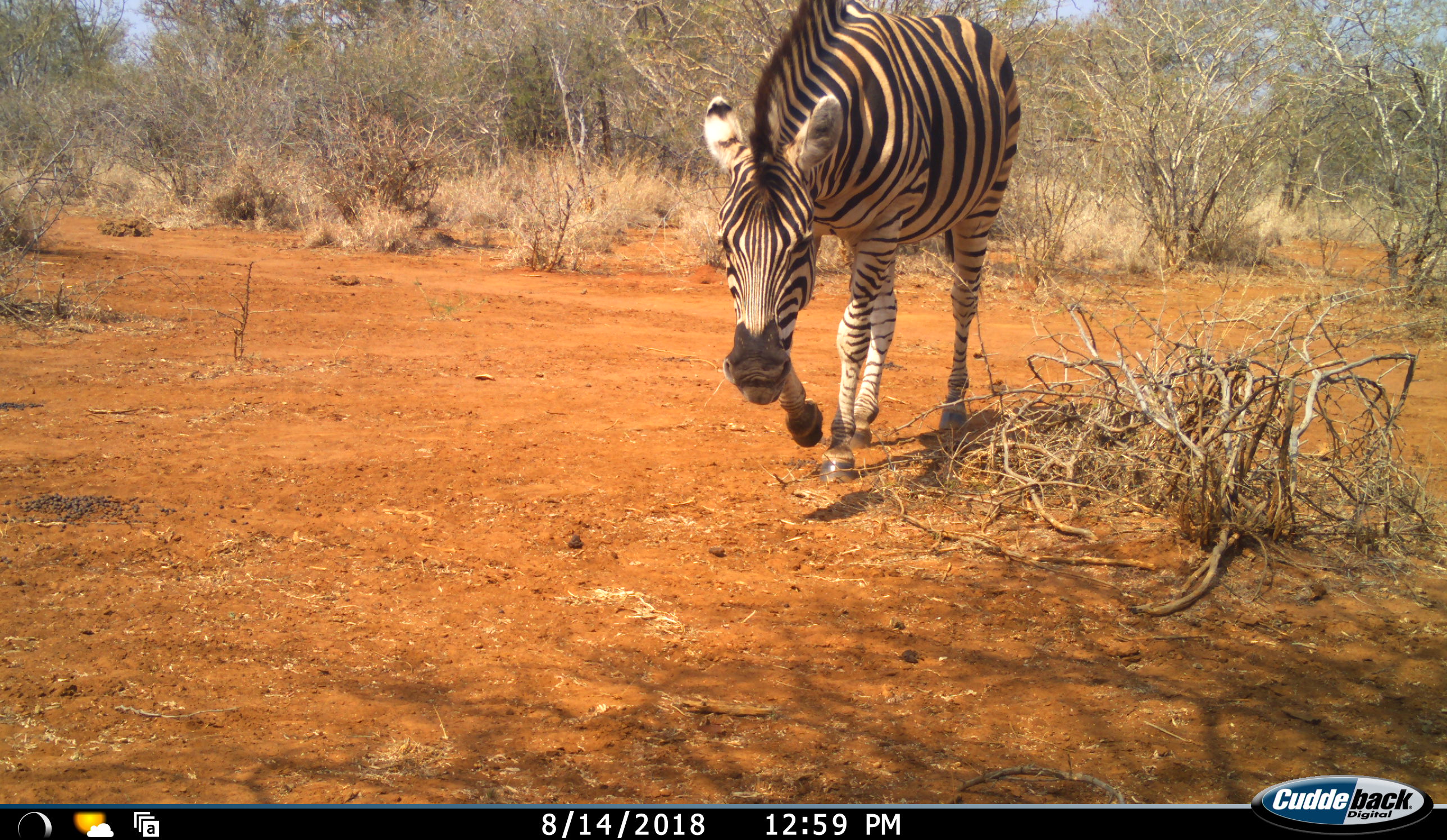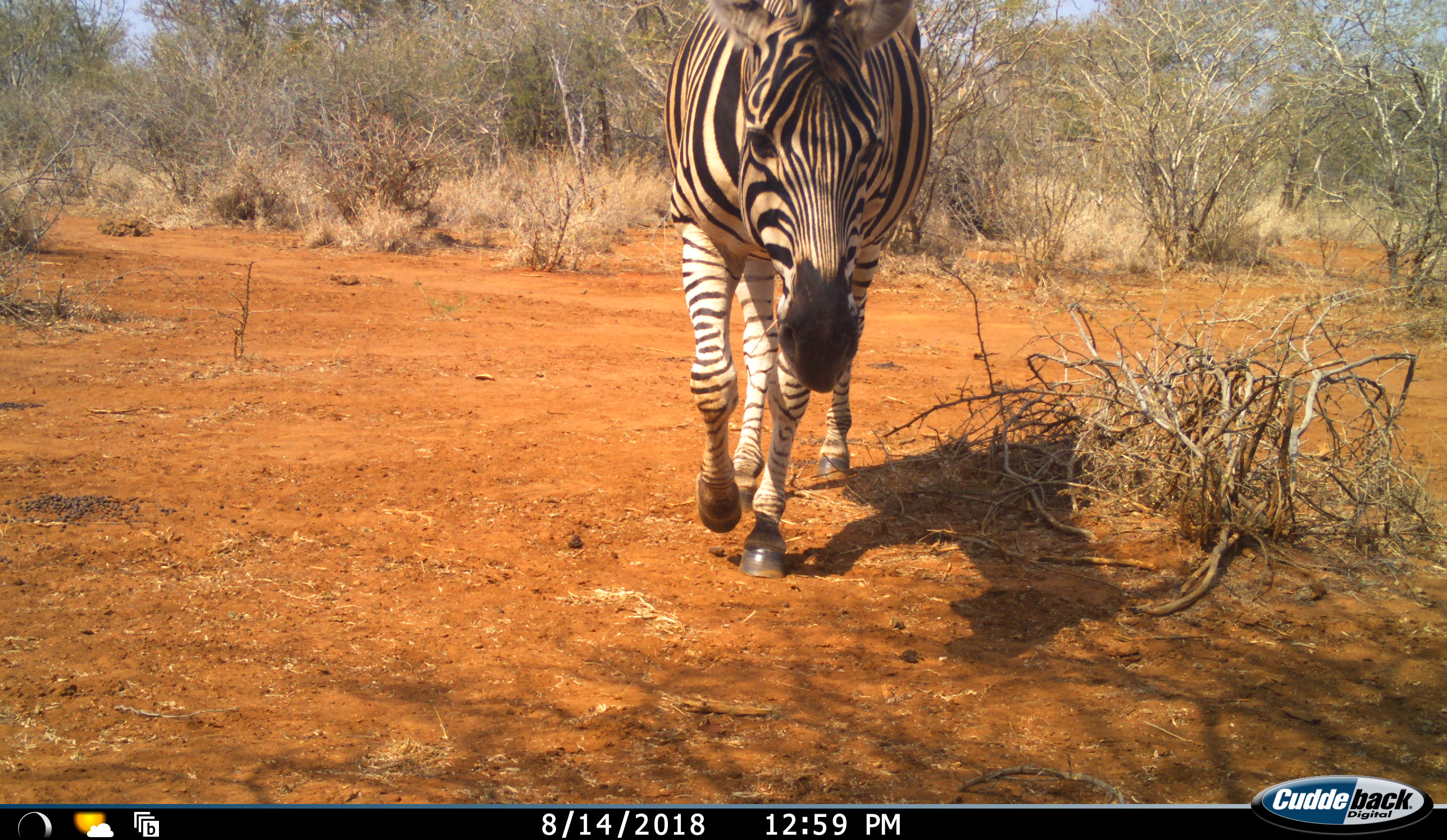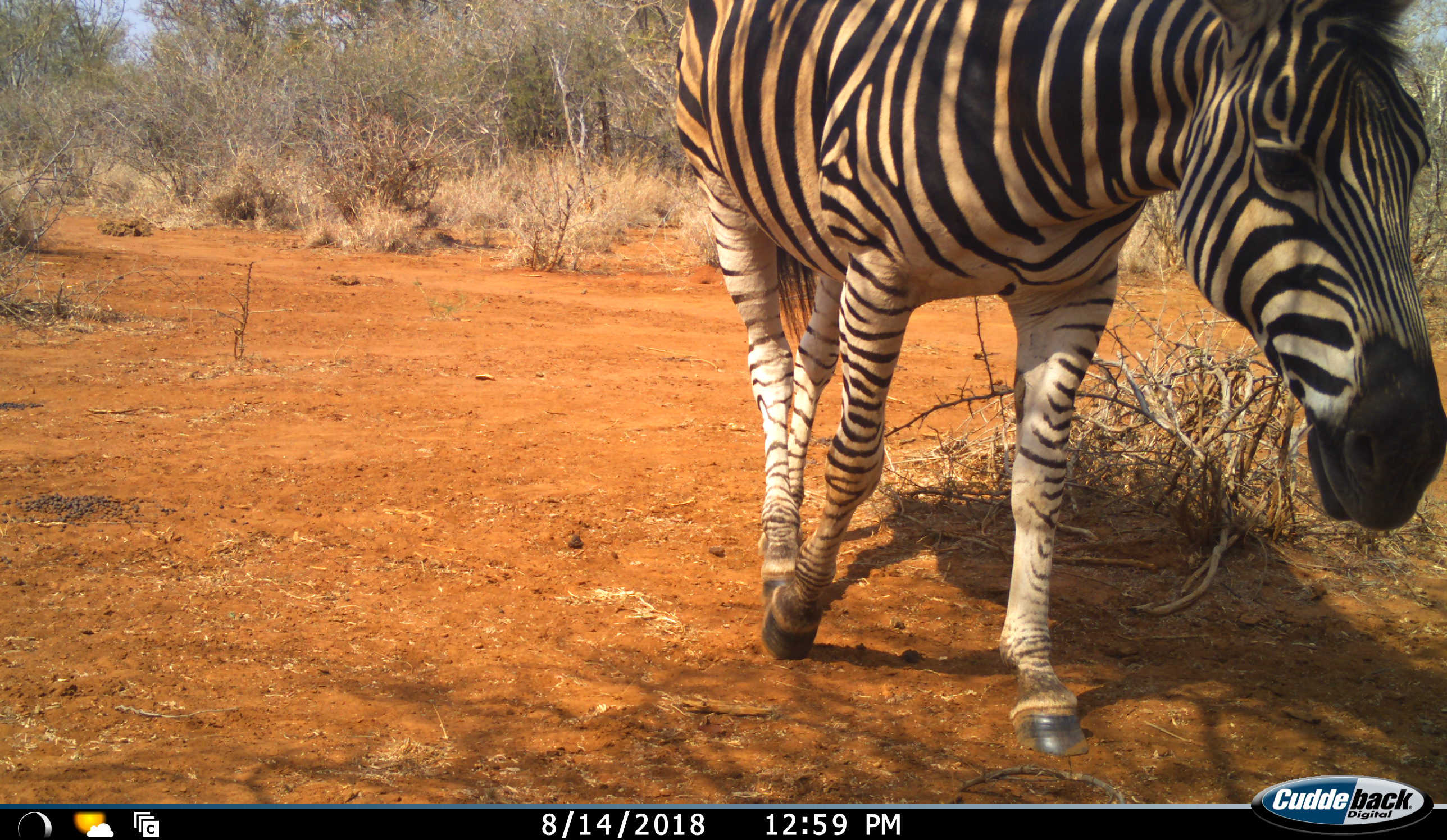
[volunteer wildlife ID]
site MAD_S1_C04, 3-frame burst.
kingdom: Animalia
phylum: Chordata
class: Mammalia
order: Perissodactyla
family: Equidae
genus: Equus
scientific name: Equus quagga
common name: plains zebra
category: zebraplains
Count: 1.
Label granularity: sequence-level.